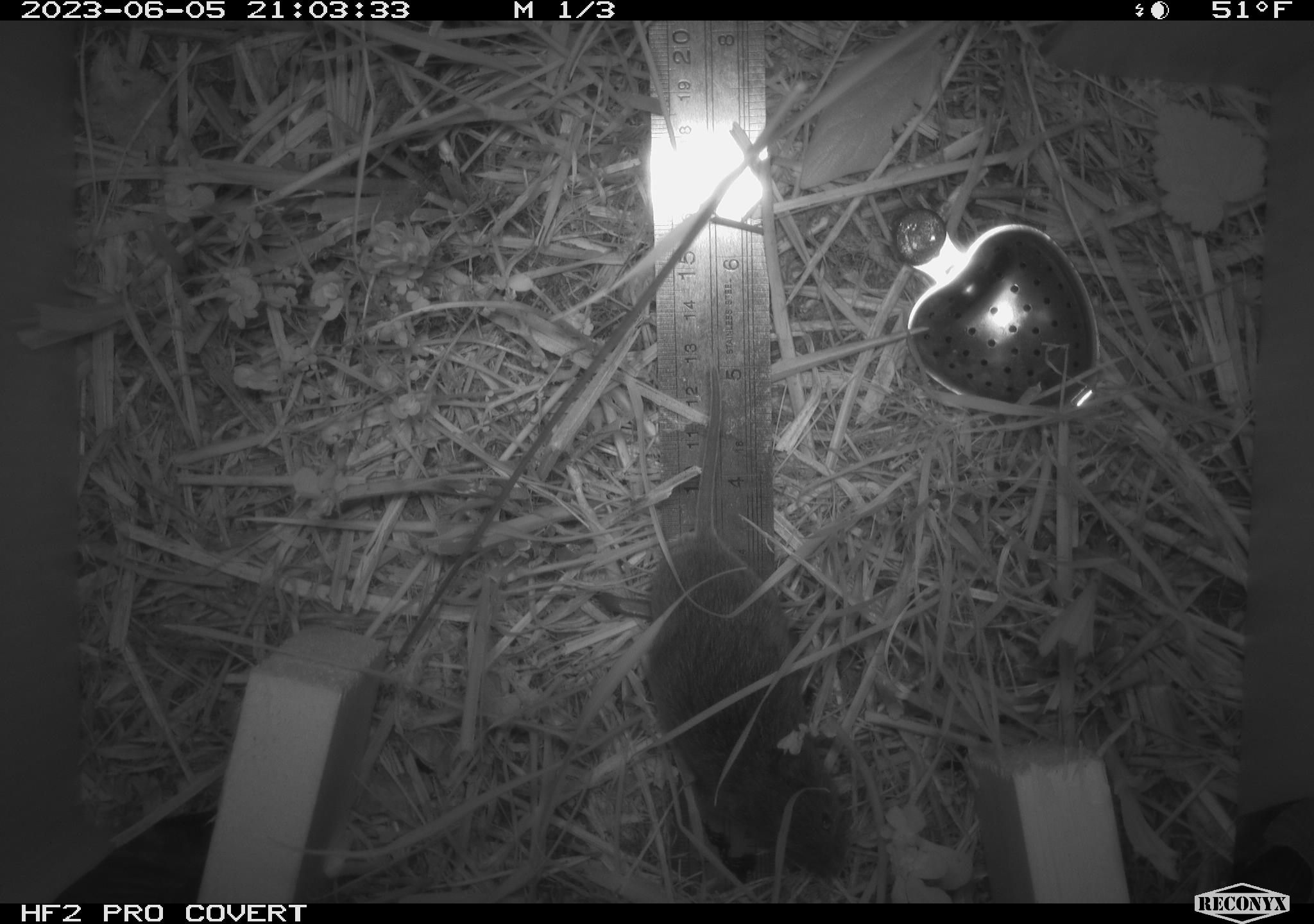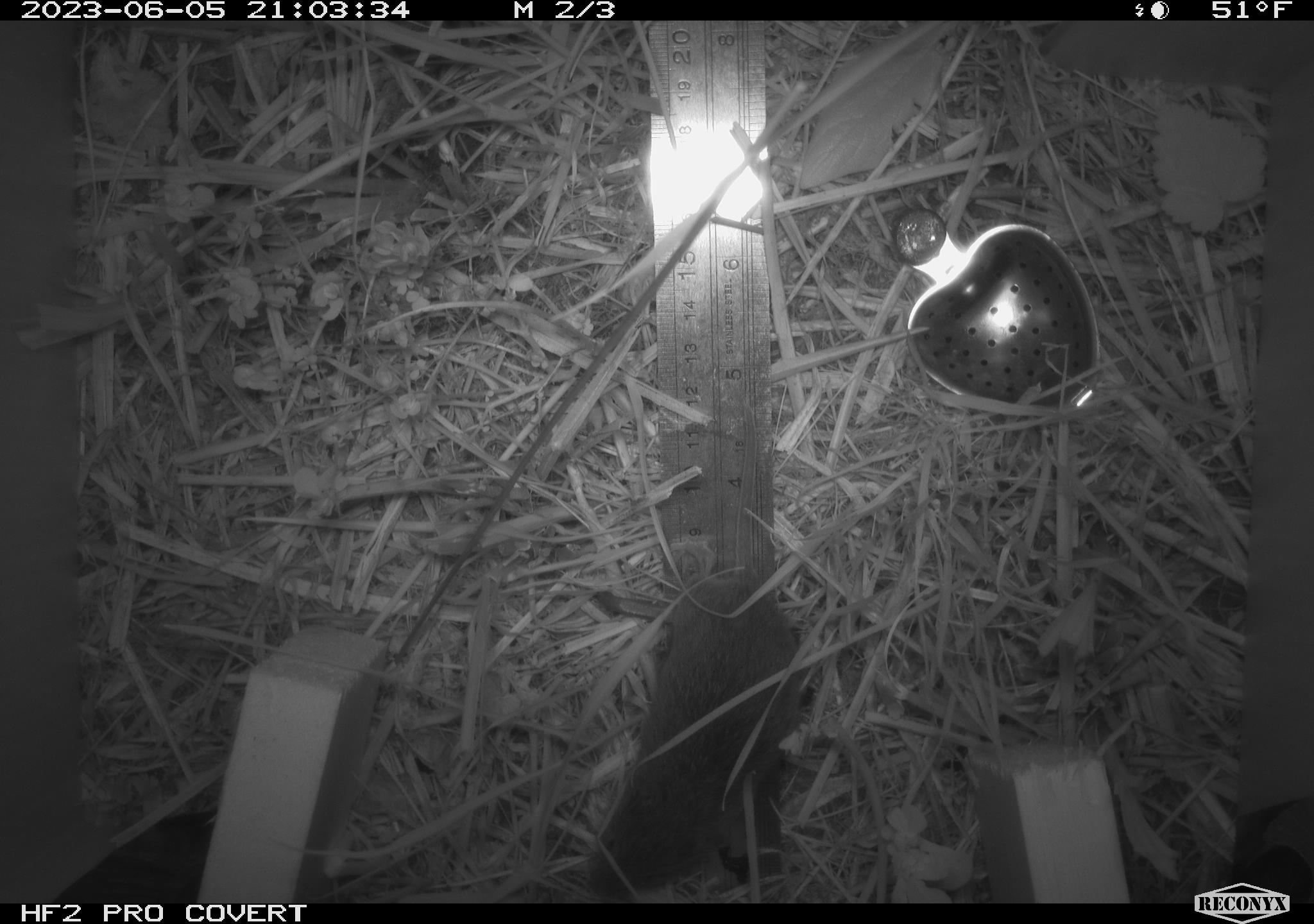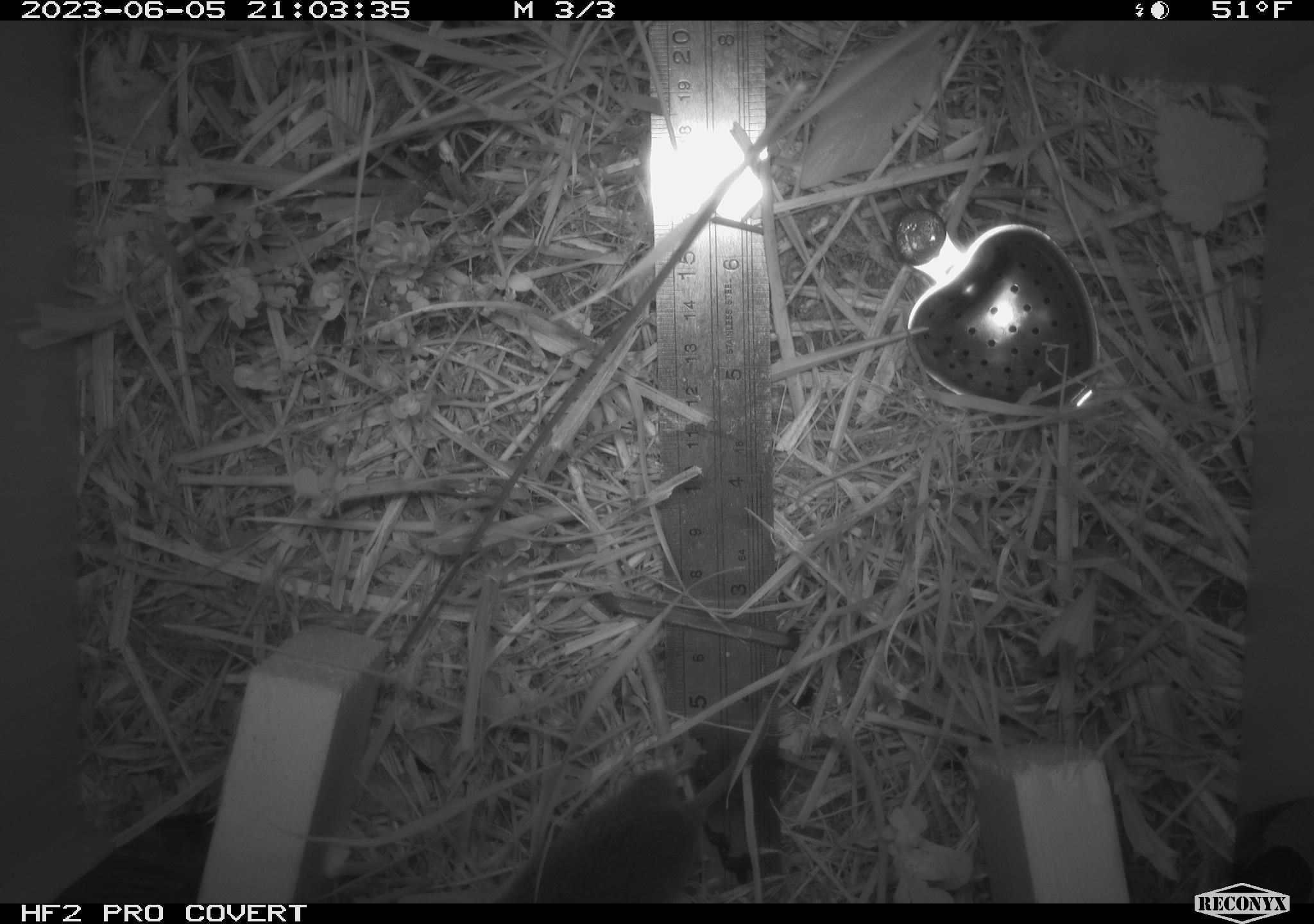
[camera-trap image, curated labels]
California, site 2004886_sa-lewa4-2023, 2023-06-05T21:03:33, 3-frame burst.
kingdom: Animalia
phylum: Chordata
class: Mammalia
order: Rodentia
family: Cricetidae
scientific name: Cricetidae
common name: hamsters, voles, lemmings, and allies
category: cricetidae family